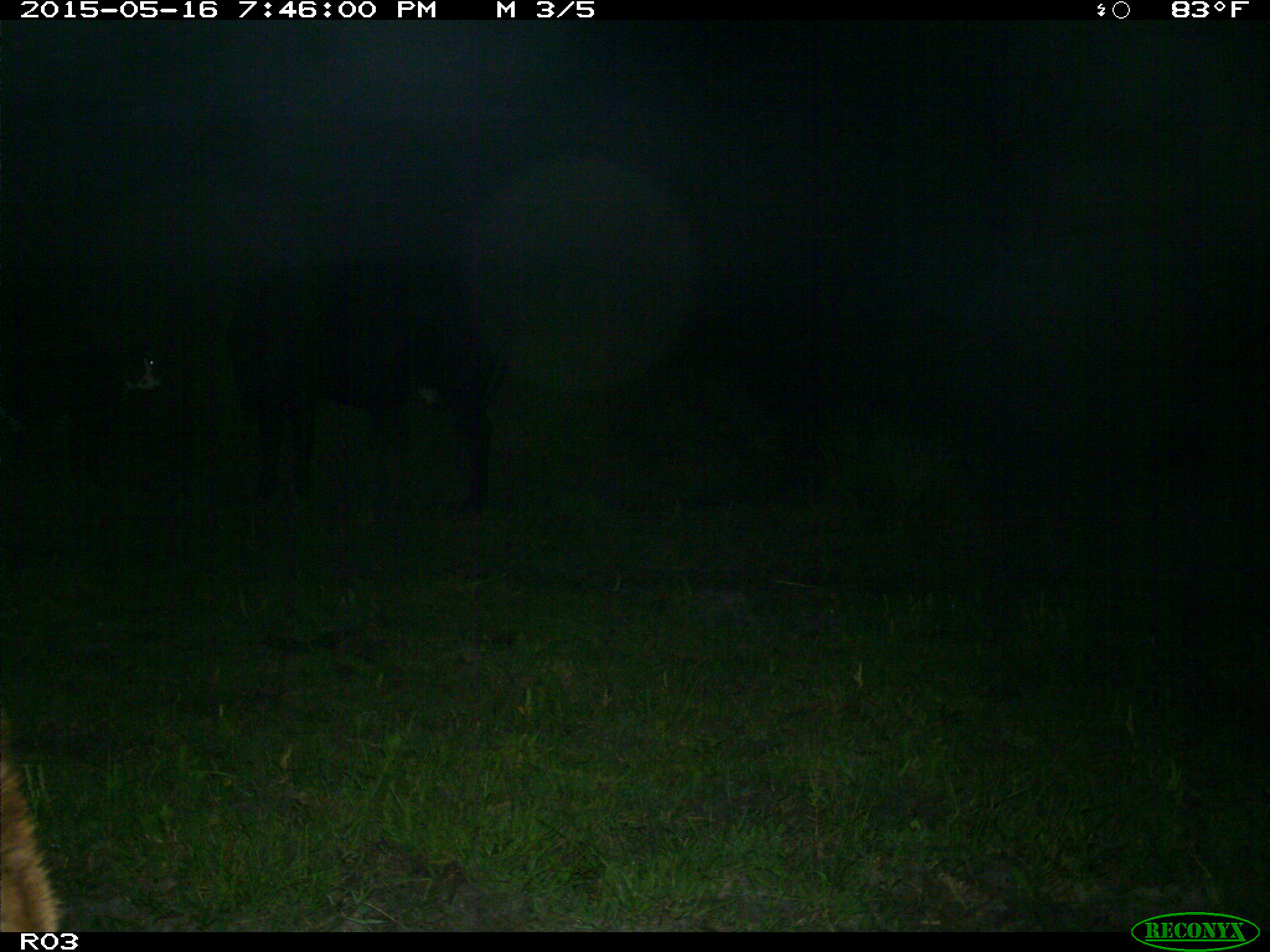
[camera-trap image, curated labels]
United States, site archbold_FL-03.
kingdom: Animalia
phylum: Chordata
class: Mammalia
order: Artiodactyla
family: Bovidae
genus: Bos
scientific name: Bos taurus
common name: domestic cow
Bos taurus (domestic cow).